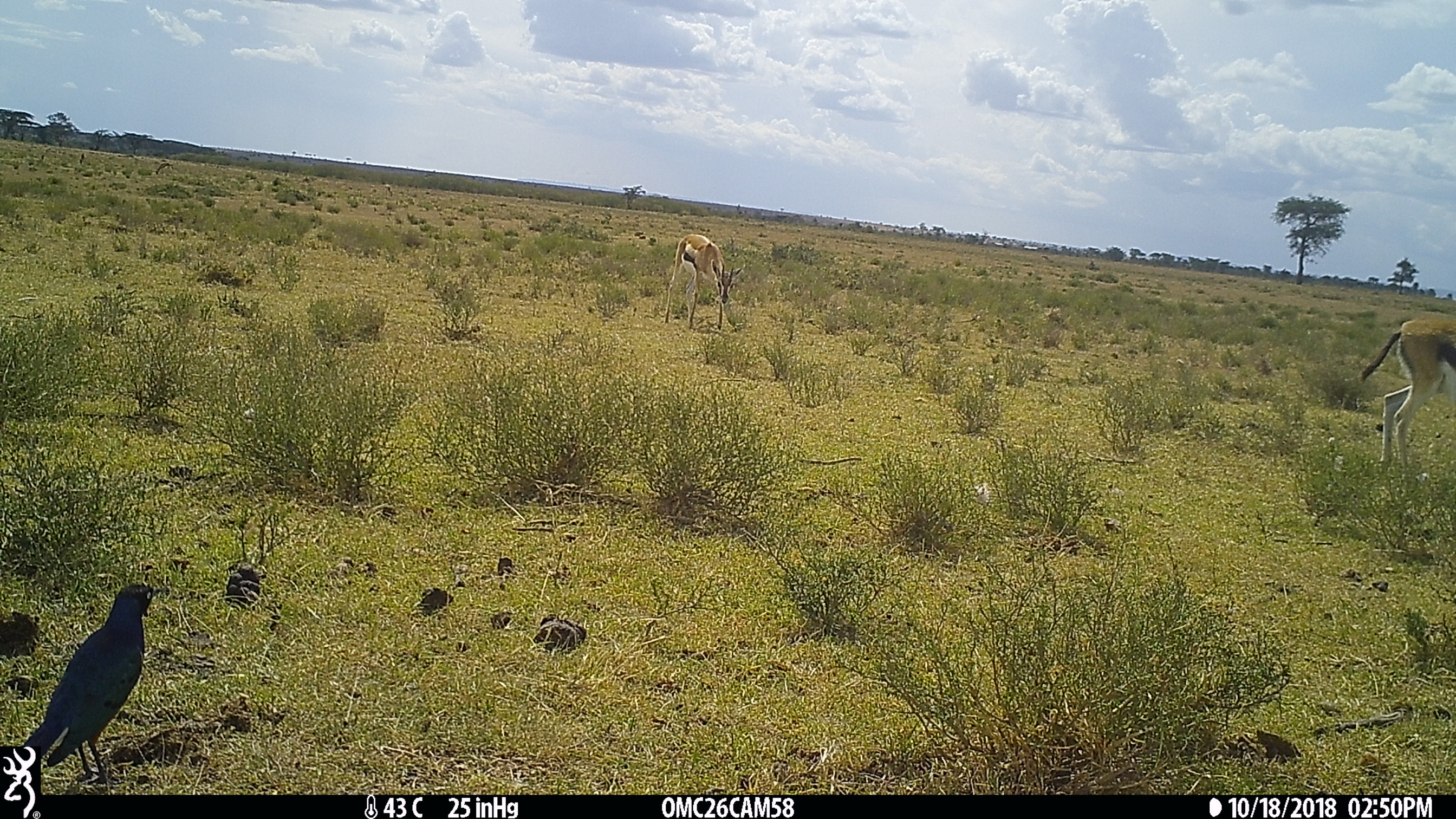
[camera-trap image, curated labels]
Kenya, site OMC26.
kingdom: Animalia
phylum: Chordata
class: Aves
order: Passeriformes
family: Sturnidae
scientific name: Sturnidae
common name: starling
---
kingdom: Animalia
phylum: Chordata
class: Mammalia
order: Artiodactyla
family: Bovidae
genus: Eudorcas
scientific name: Eudorcas thomsonii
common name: thomon's gazelle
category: gazelle thomsons